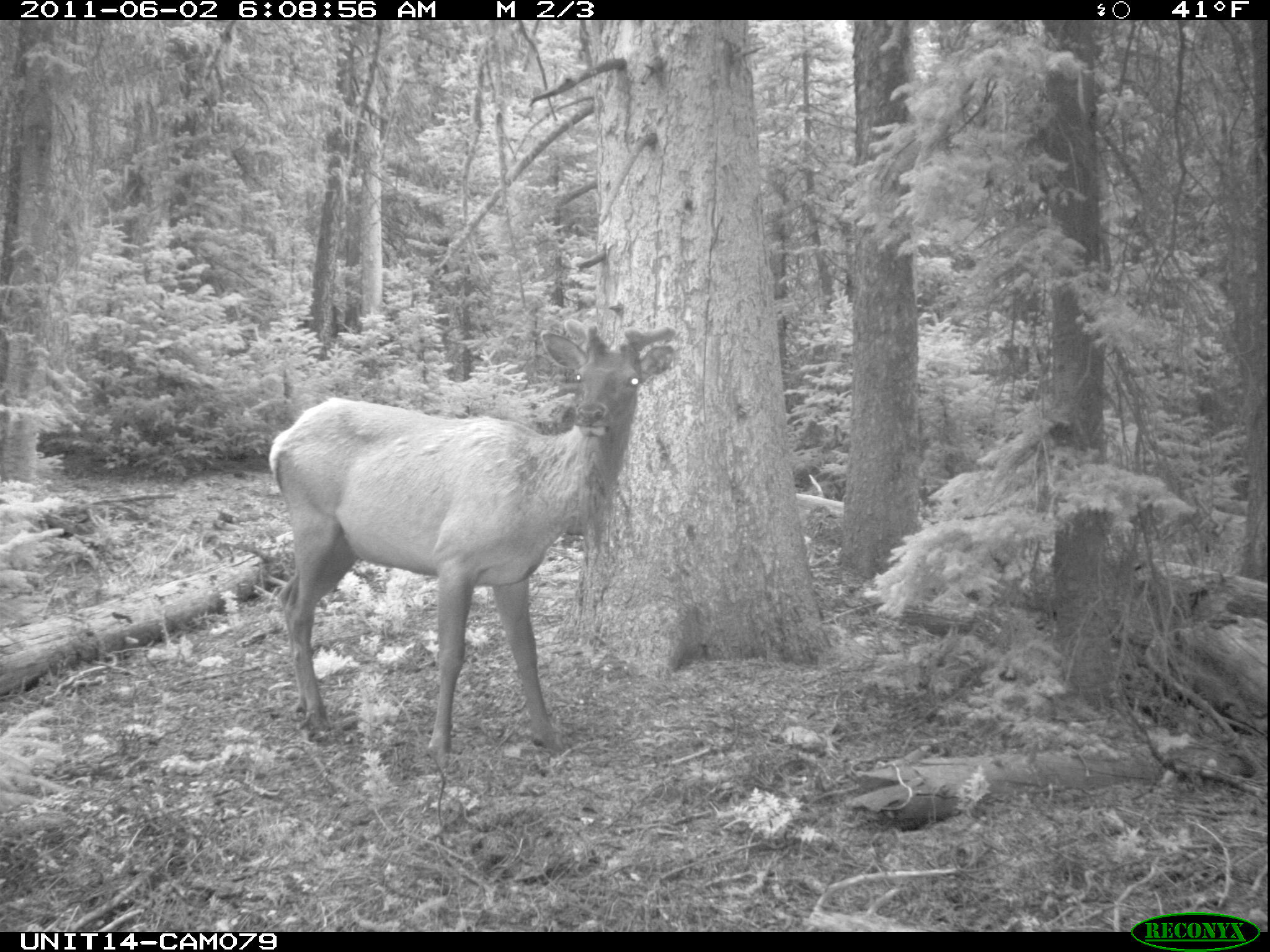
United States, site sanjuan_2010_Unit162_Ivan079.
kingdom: Animalia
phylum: Chordata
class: Mammalia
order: Artiodactyla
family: Cervidae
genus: Cervus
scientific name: Cervus elaphus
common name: red deer